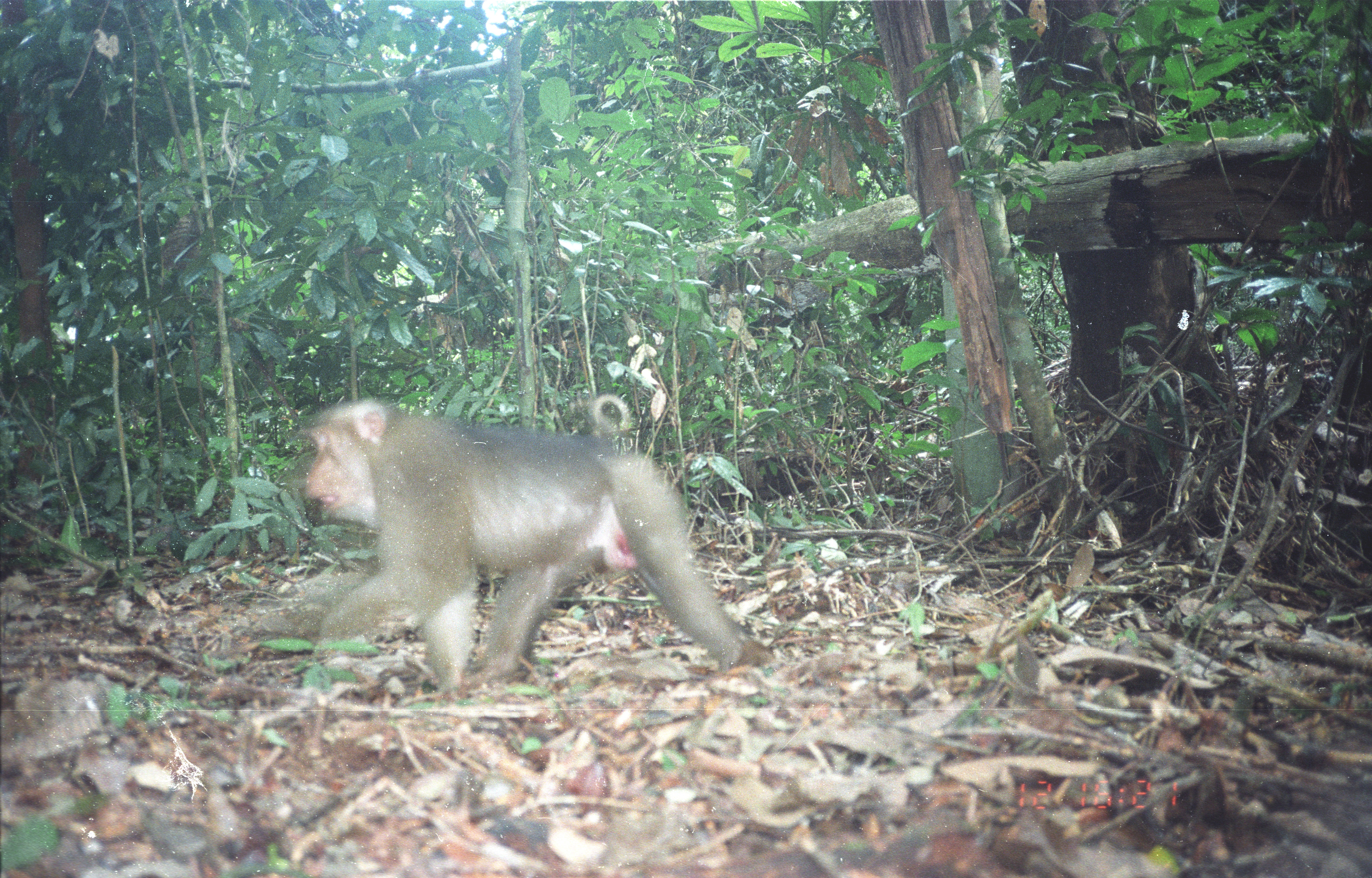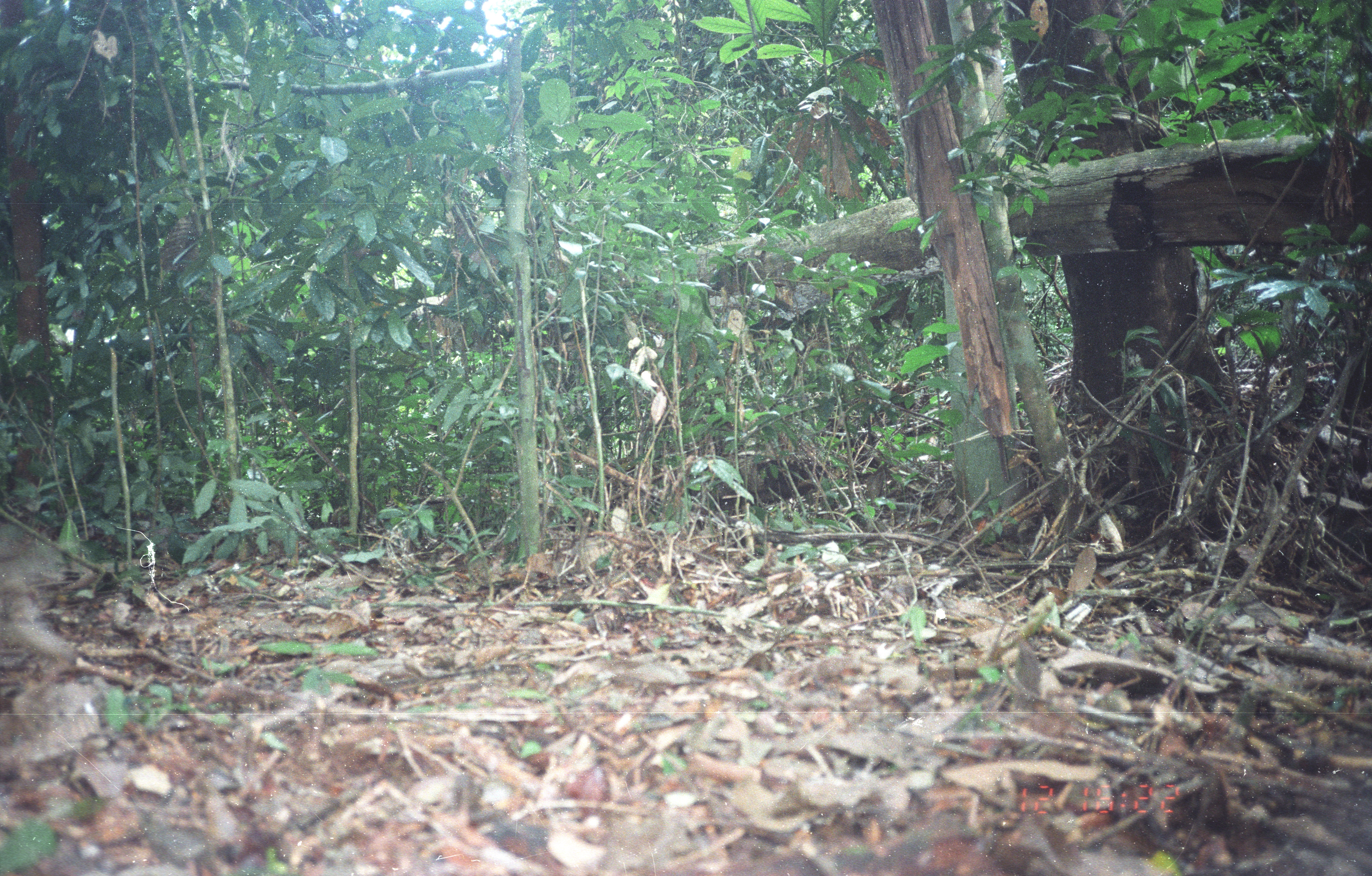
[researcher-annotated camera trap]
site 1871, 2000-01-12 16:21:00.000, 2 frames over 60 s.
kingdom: Animalia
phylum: Chordata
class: Mammalia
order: Primates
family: Cercopithecidae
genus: Macaca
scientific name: Macaca nemestrina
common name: southern pig-tailed macaque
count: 1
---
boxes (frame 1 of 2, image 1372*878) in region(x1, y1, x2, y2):
macaca nemestrina: region(298, 393, 772, 698)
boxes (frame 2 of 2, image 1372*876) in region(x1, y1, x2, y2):
macaca nemestrina: region(0, 522, 77, 696)